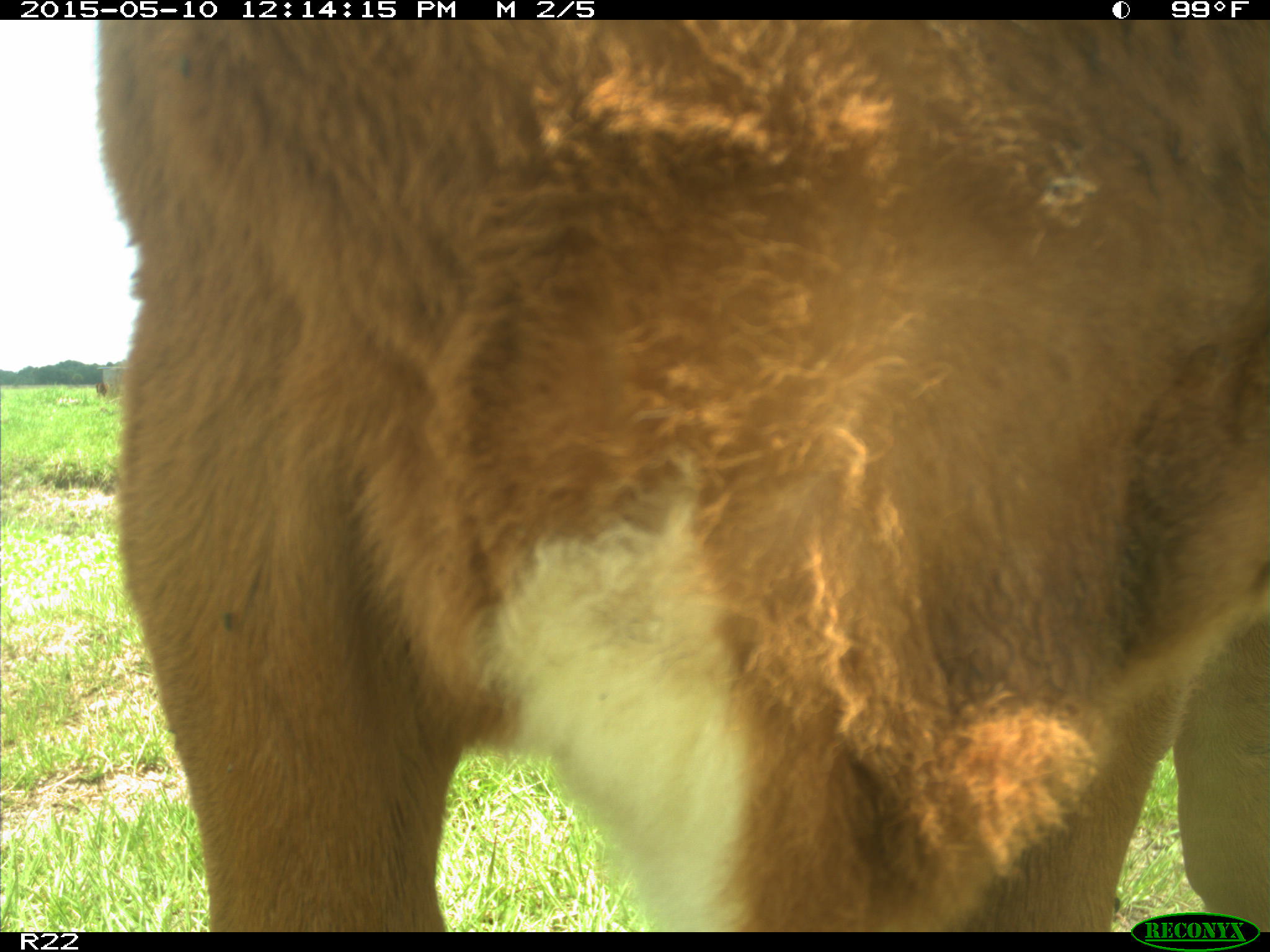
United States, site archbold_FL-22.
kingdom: Animalia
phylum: Chordata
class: Mammalia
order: Artiodactyla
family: Bovidae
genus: Bos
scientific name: Bos taurus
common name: domestic cow